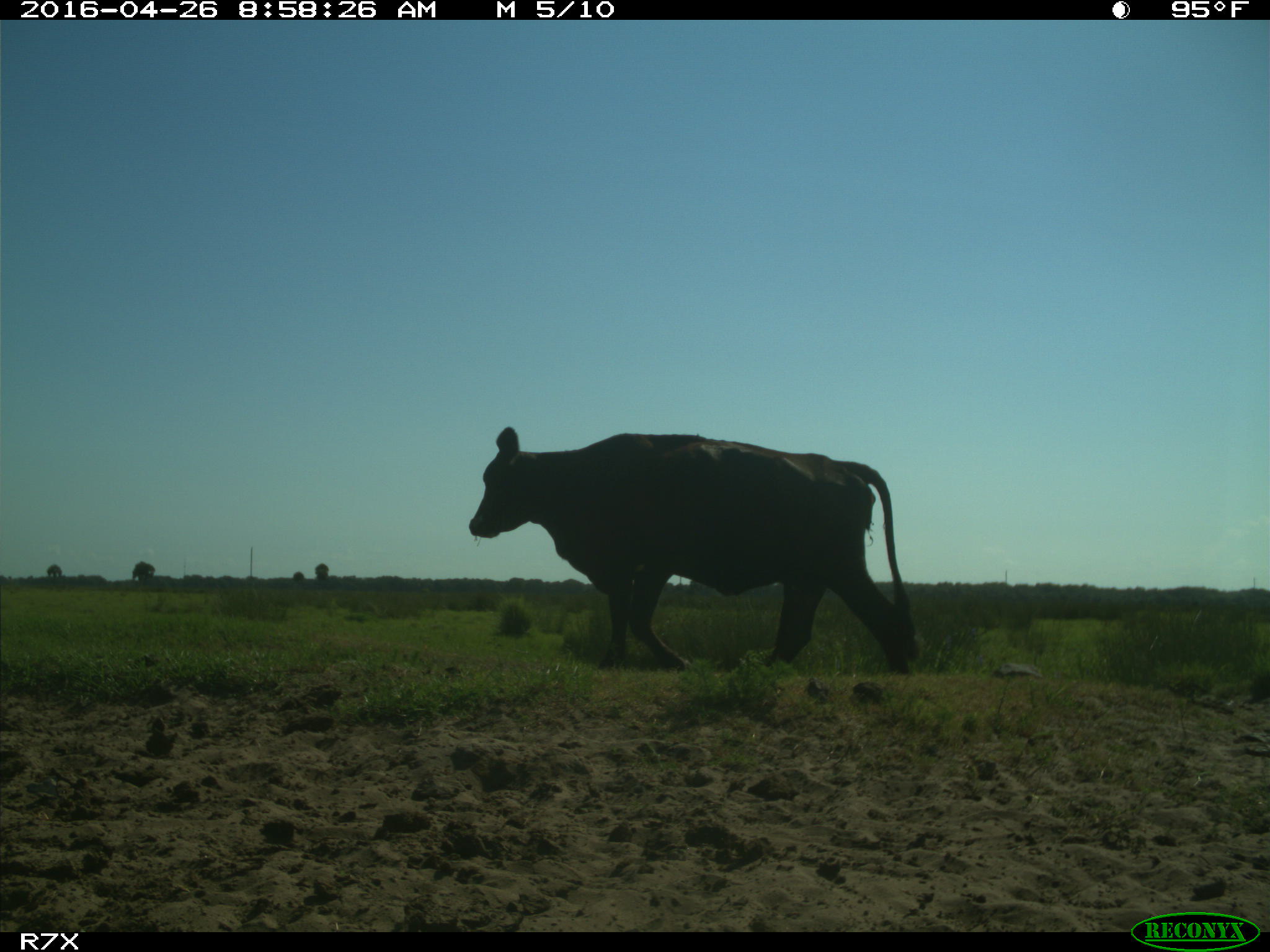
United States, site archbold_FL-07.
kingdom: Animalia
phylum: Chordata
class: Mammalia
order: Artiodactyla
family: Bovidae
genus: Bos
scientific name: Bos taurus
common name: domestic cow